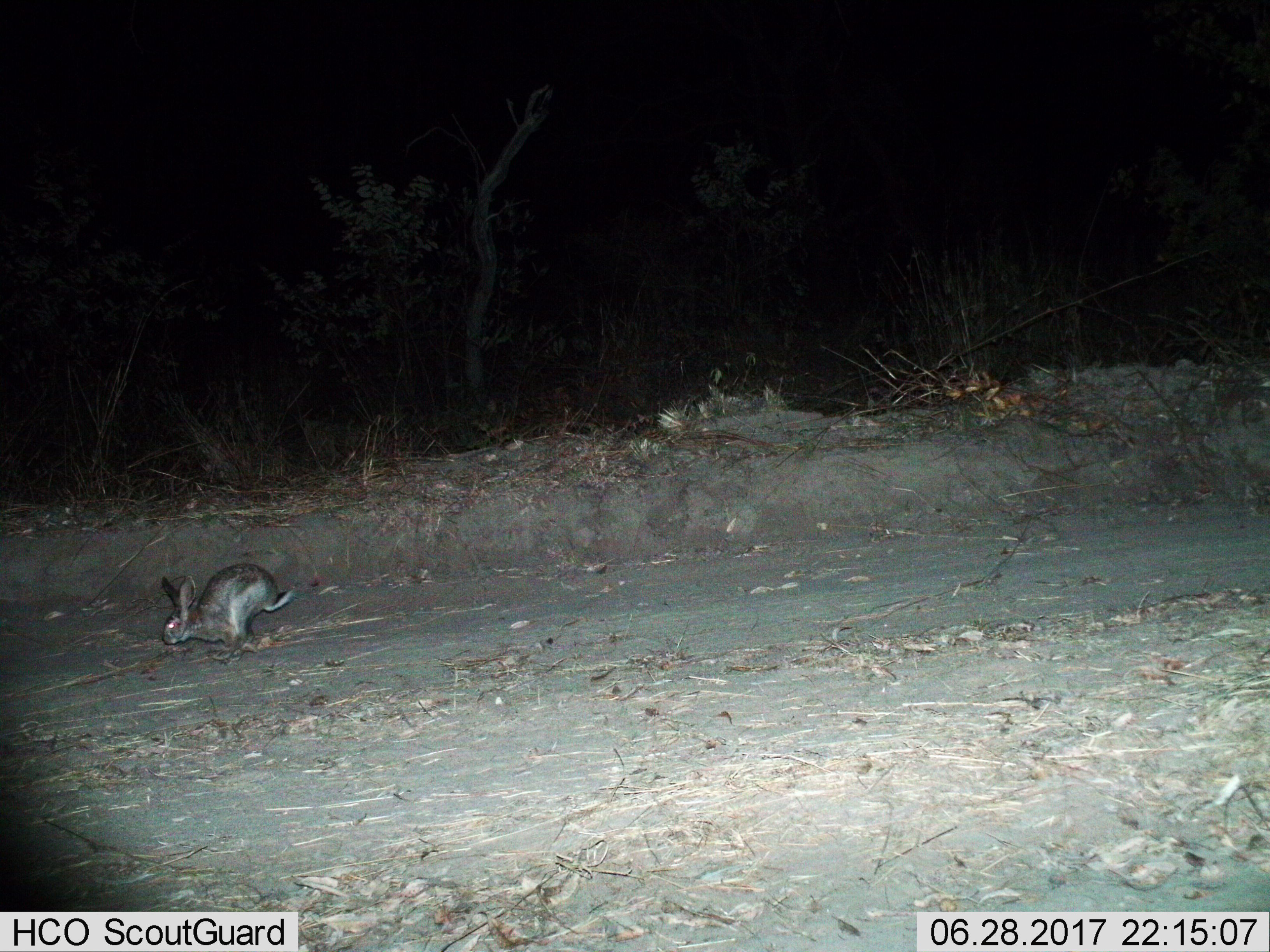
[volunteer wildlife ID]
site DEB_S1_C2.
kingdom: Animalia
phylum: Chordata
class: Mammalia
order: Lagomorpha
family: Leporidae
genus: Lepus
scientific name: Lepus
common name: hare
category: hareunknown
Hareunknown (hare) (Lepus), count 1. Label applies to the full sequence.